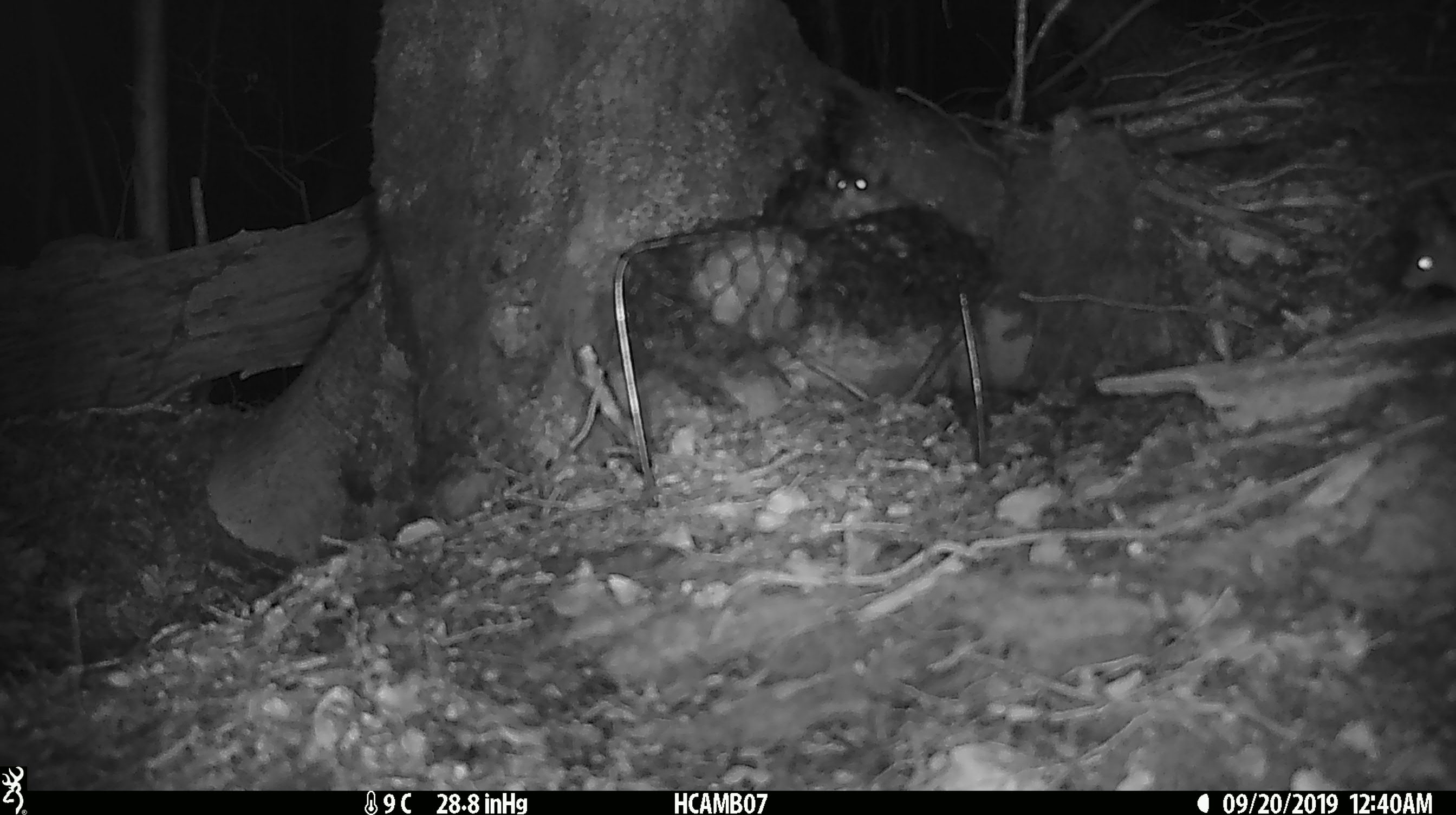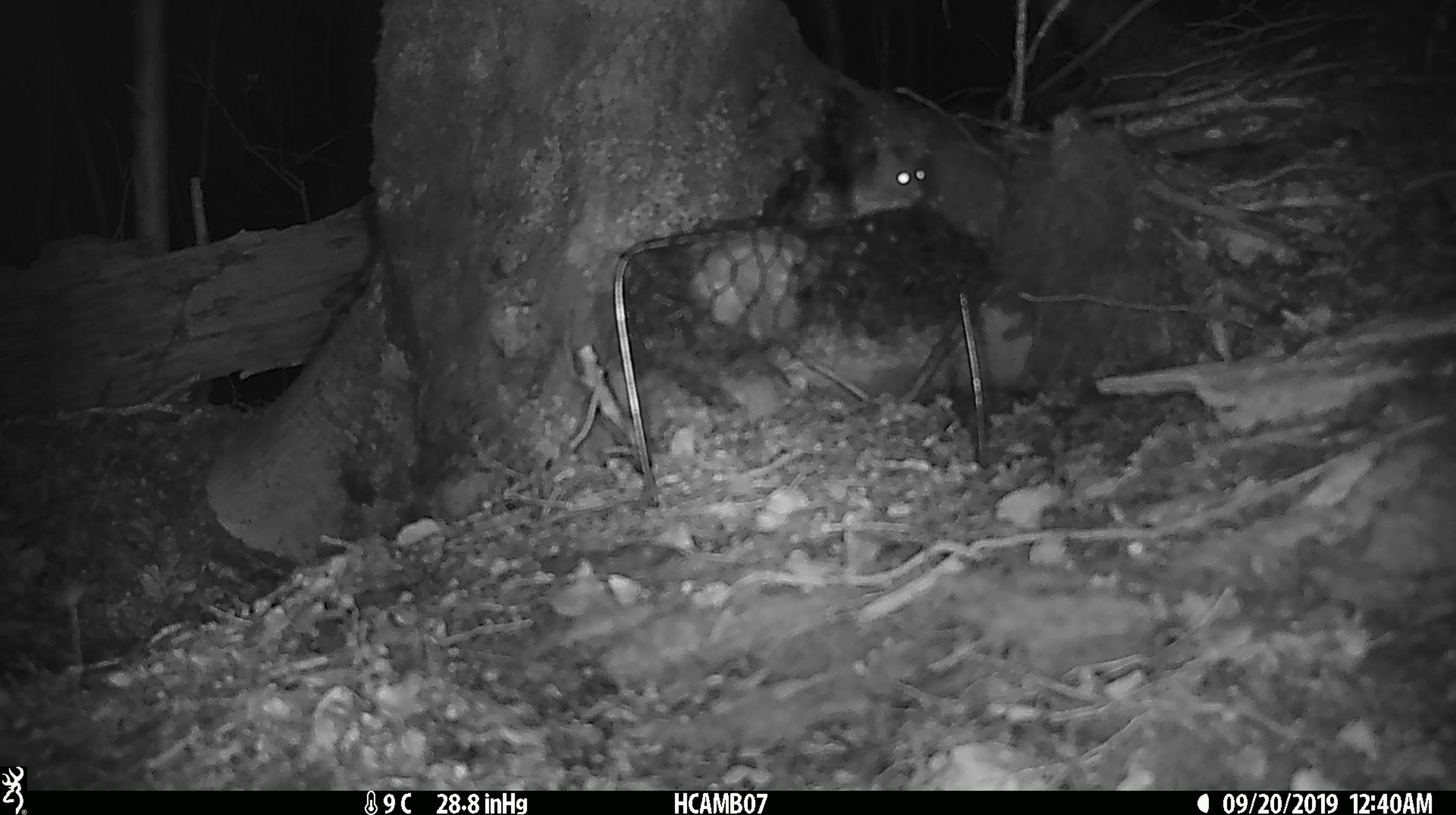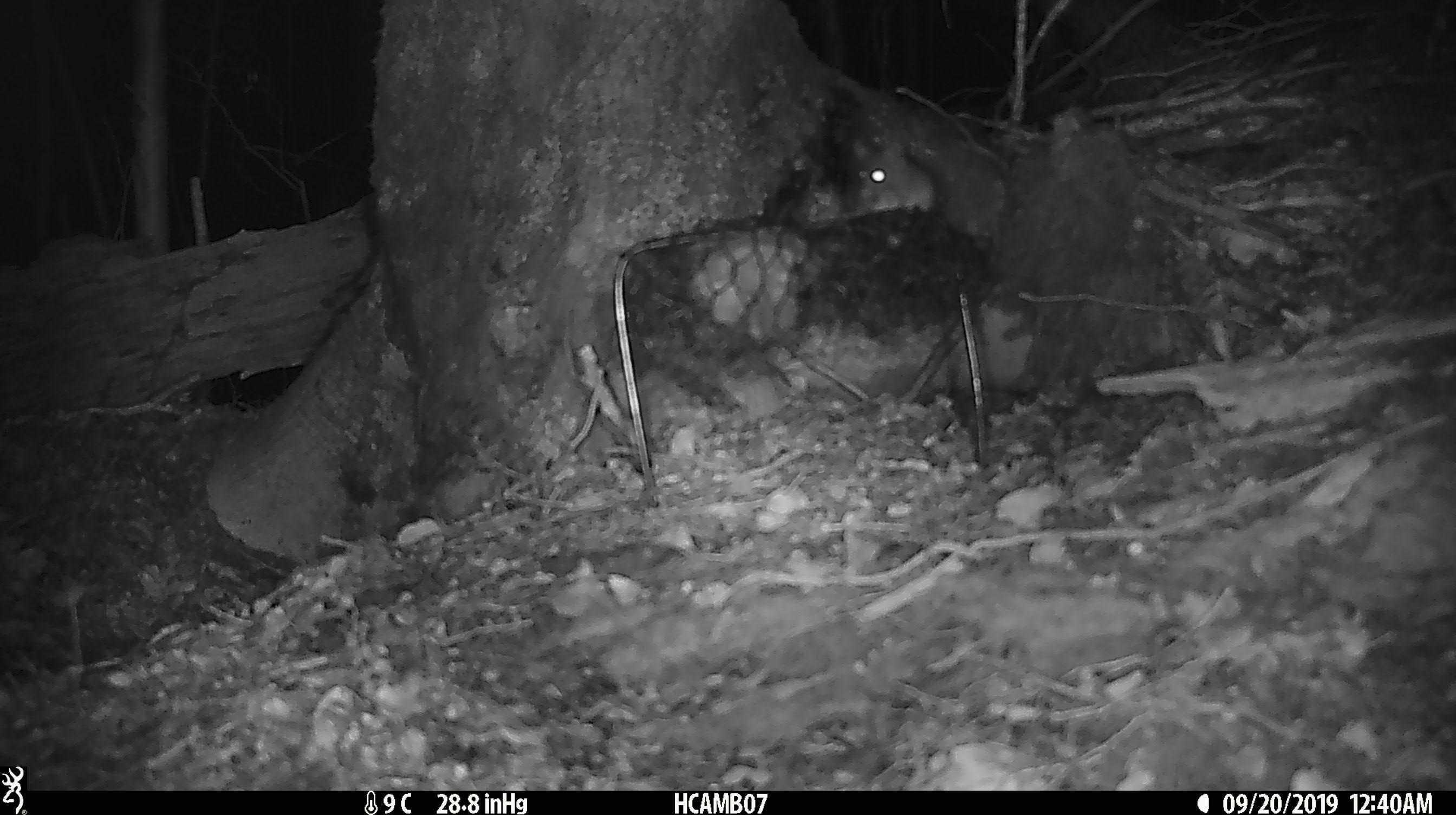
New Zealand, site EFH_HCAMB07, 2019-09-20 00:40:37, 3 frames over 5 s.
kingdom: Animalia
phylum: Chordata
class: Mammalia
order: Rodentia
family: Muridae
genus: Mus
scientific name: Mus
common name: mouse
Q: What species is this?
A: Mouse (Mus).